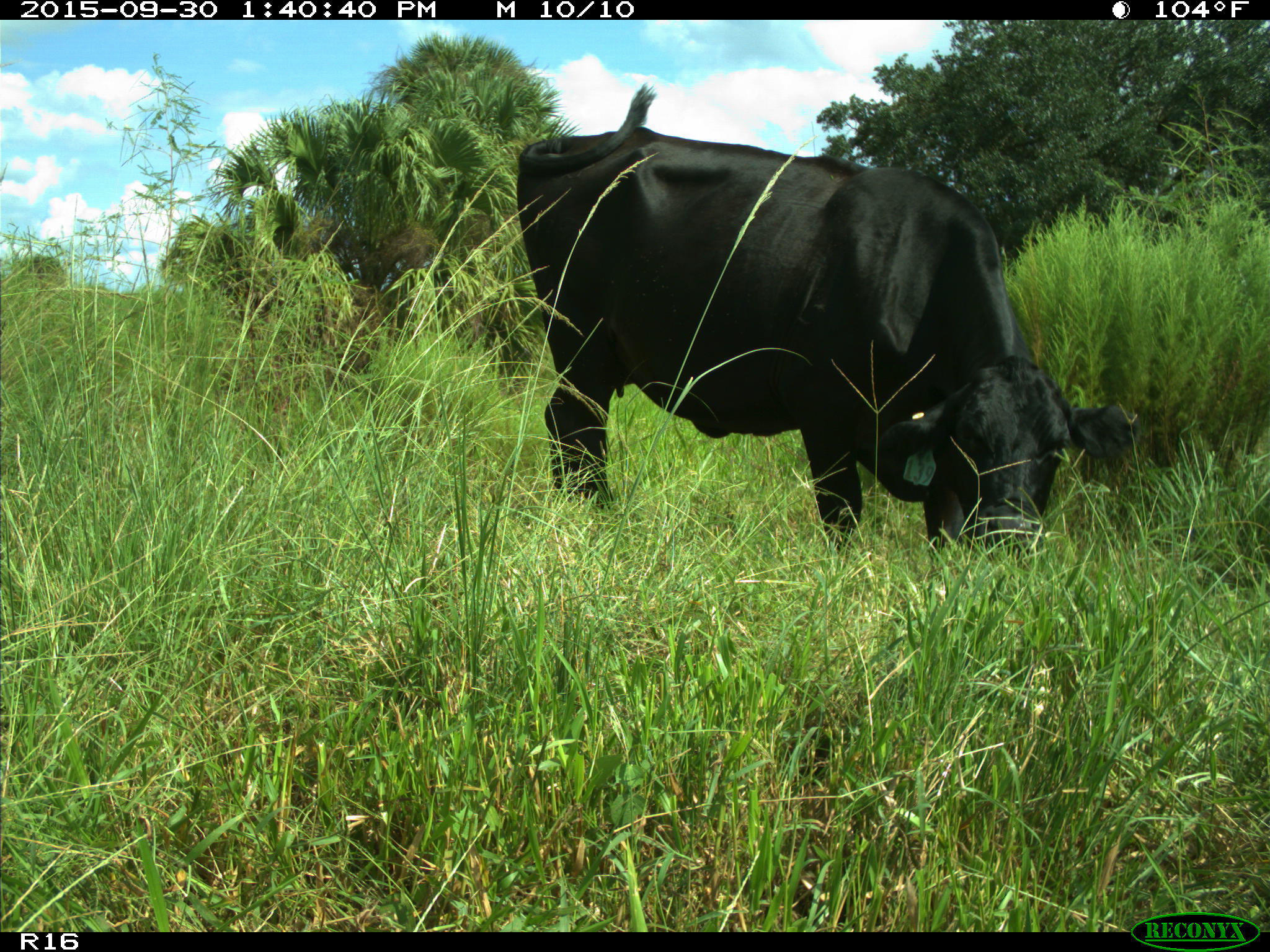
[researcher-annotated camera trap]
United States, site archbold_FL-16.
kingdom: Animalia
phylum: Chordata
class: Mammalia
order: Artiodactyla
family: Bovidae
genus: Bos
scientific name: Bos taurus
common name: domestic cow